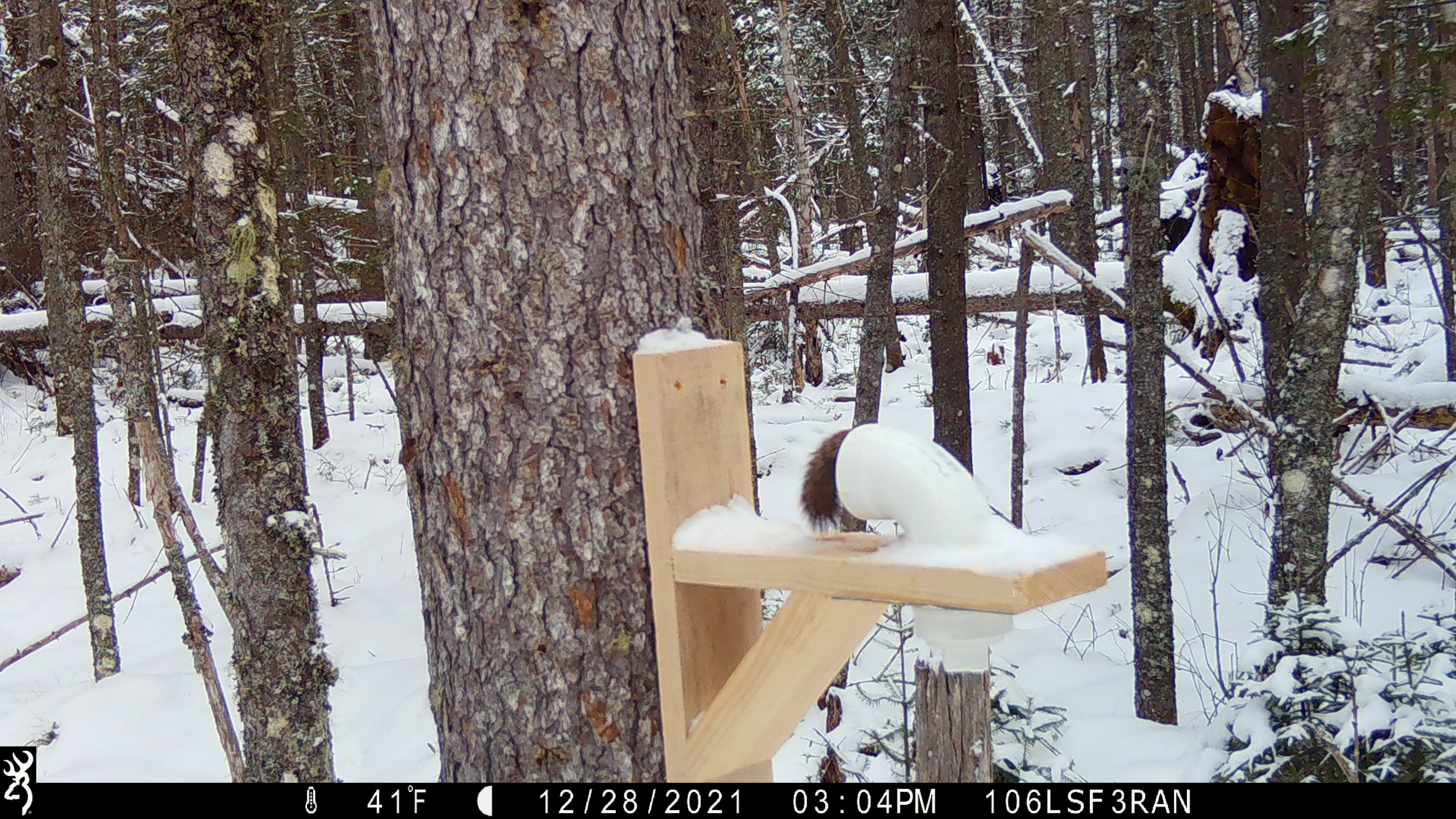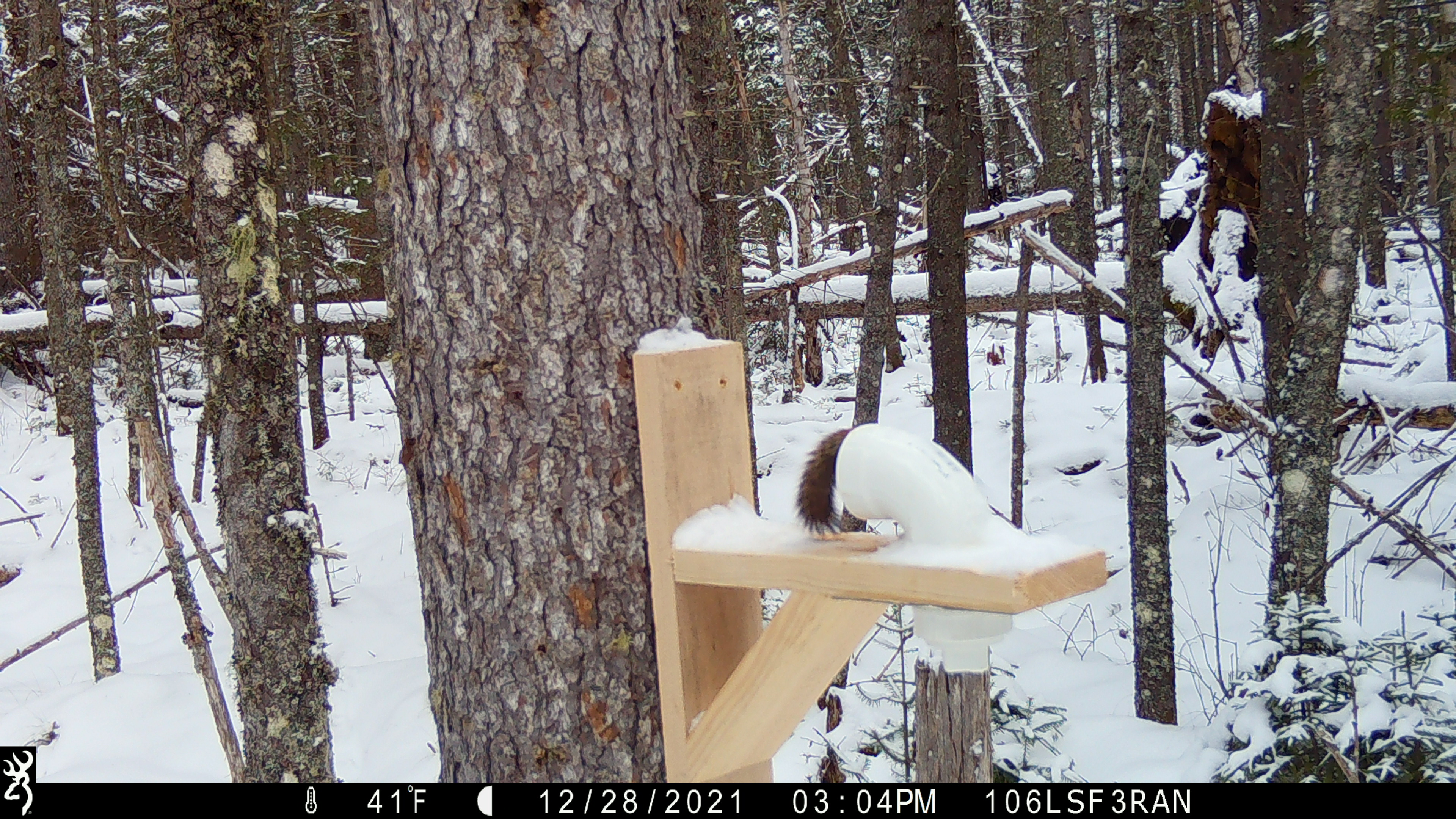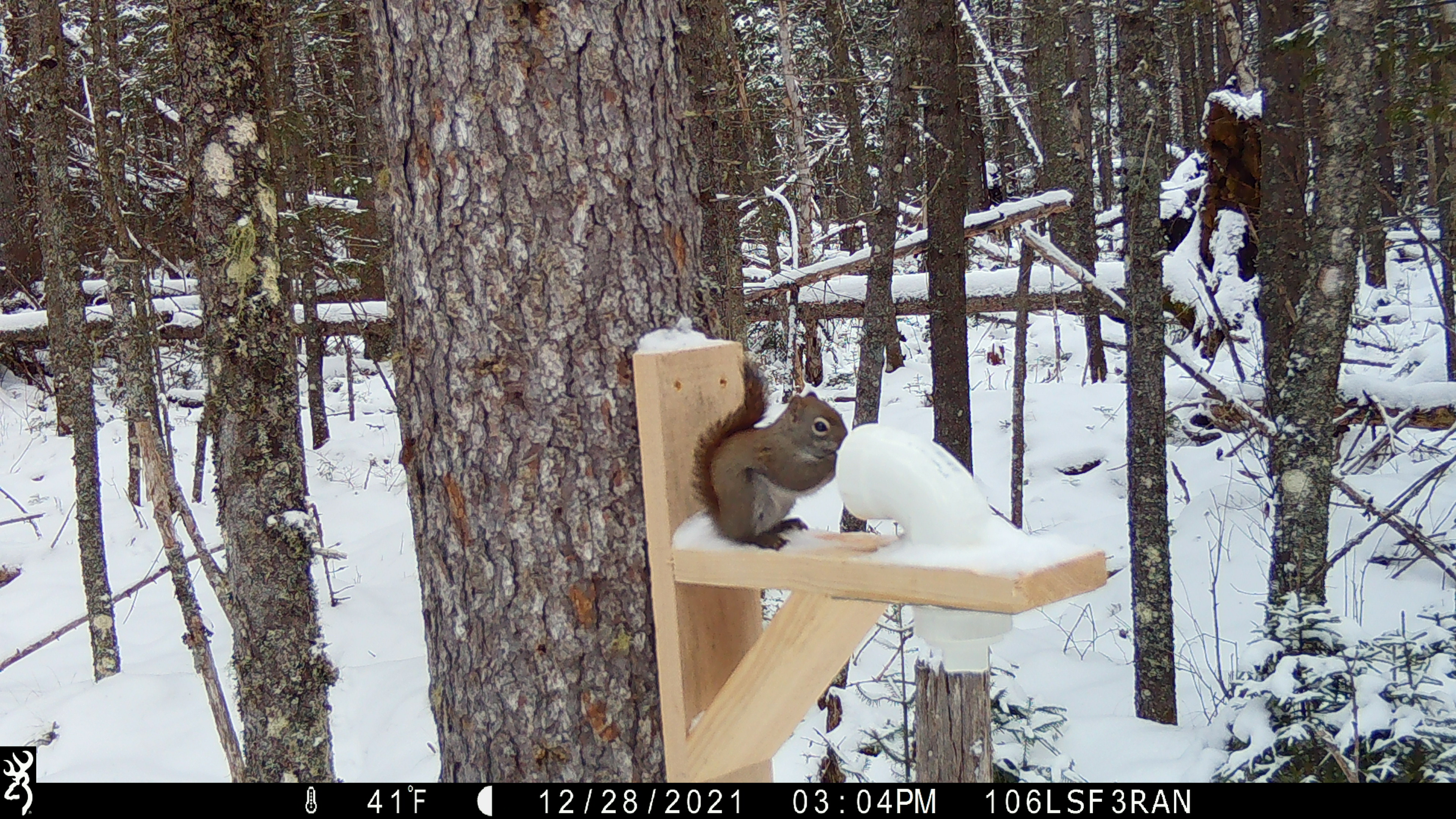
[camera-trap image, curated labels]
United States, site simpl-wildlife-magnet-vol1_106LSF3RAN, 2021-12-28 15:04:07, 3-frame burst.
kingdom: Animalia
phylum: Chordata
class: Mammalia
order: Rodentia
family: Sciuridae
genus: Tamiasciurus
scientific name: Tamiasciurus hudsonicus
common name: red squirrel